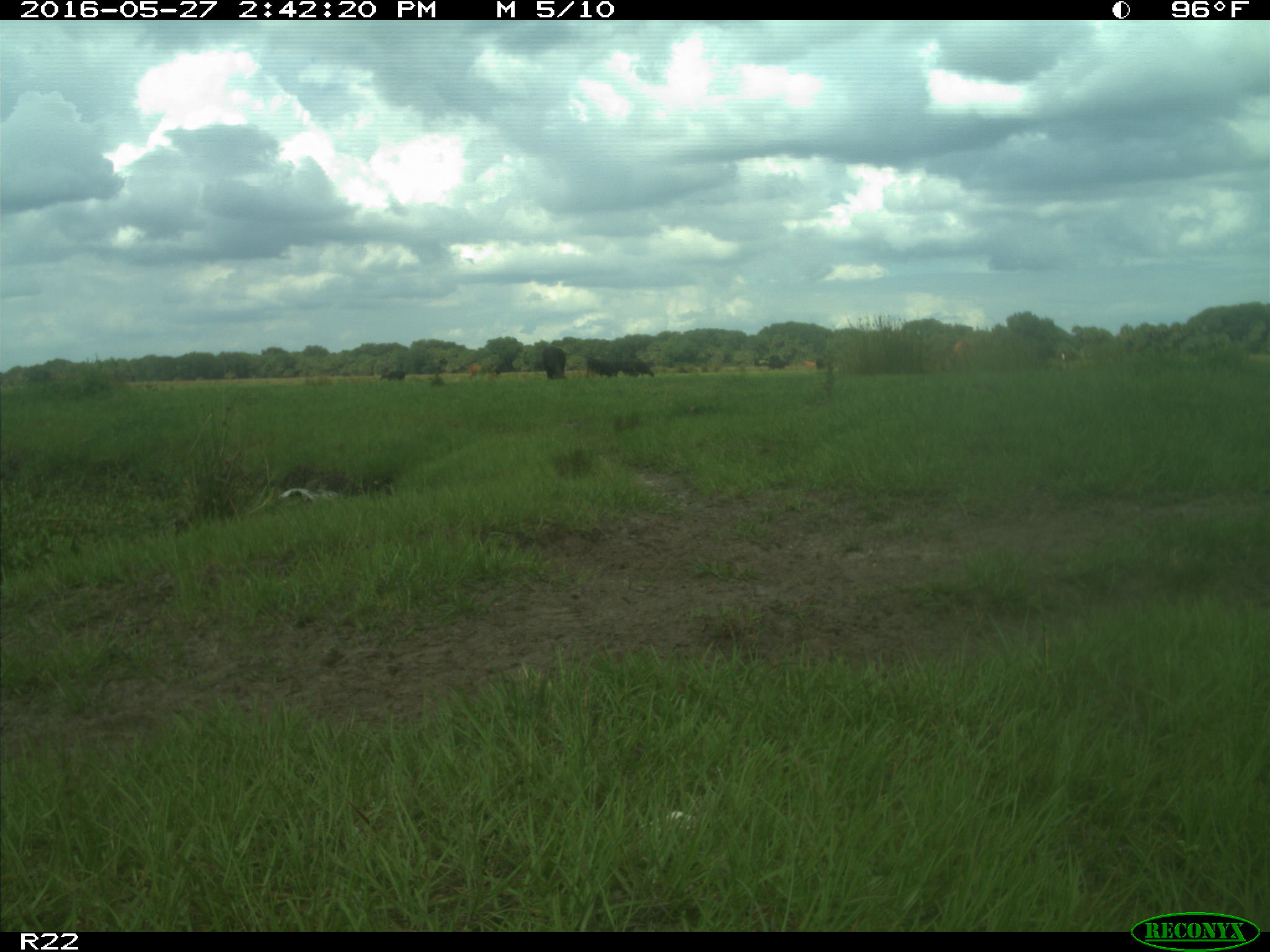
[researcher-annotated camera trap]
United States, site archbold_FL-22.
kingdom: Animalia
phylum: Chordata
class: Mammalia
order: Artiodactyla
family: Bovidae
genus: Bos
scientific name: Bos taurus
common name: domestic cow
Bos taurus (domestic cow).